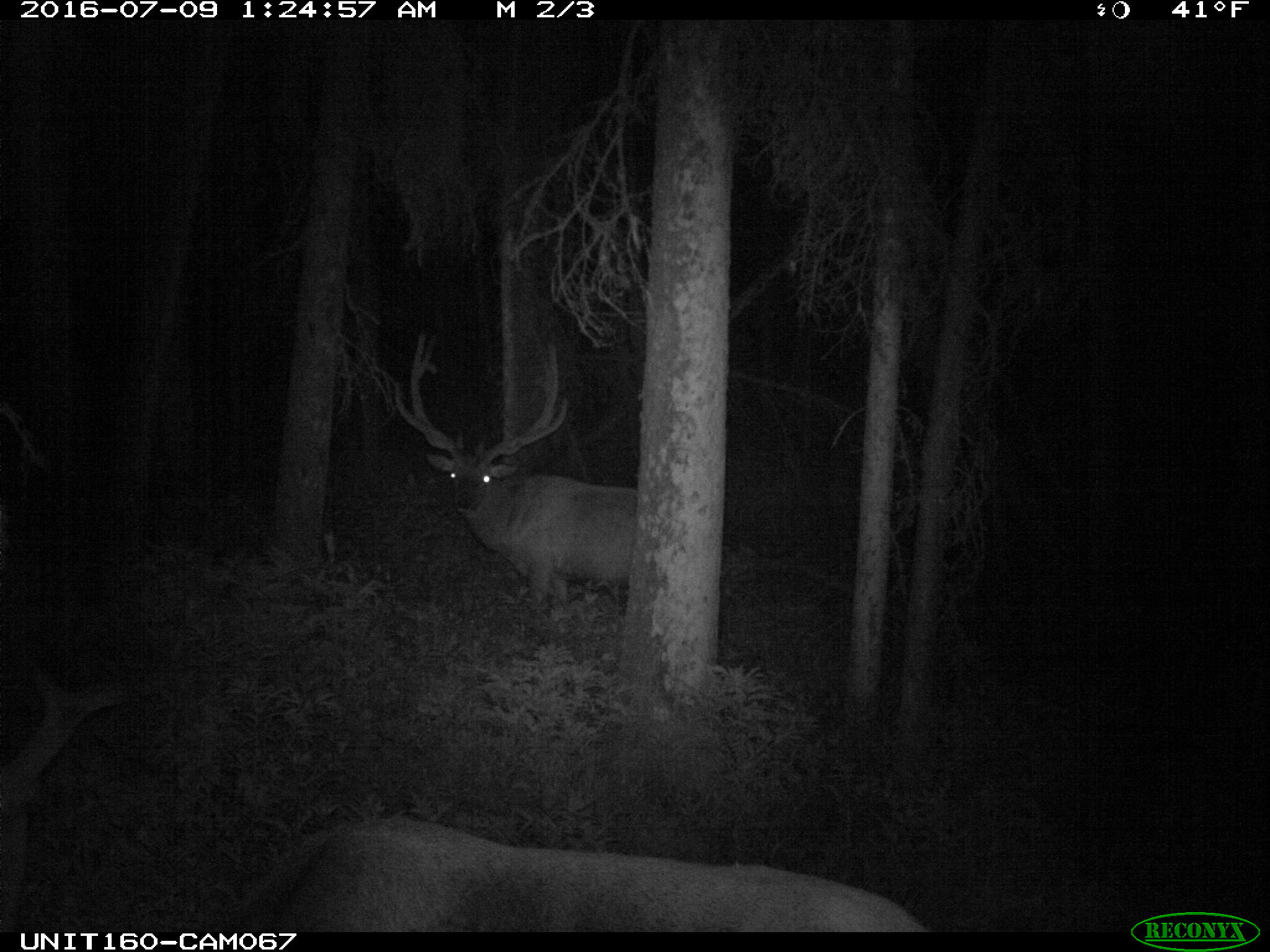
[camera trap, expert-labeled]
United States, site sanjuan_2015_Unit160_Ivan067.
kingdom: Animalia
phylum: Chordata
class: Mammalia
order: Artiodactyla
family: Cervidae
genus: Cervus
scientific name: Cervus elaphus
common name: red deer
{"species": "Cervus elaphus (red deer)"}